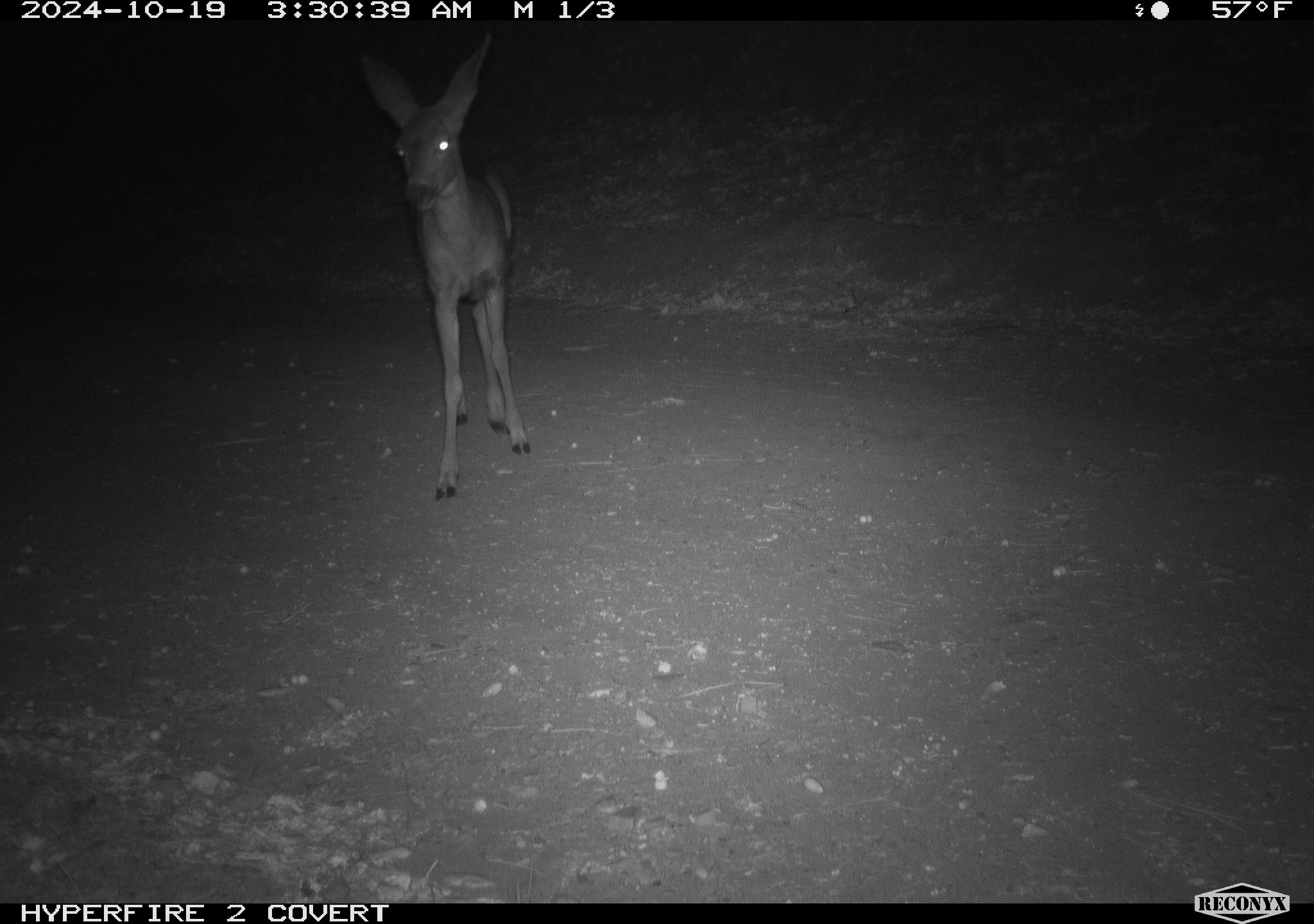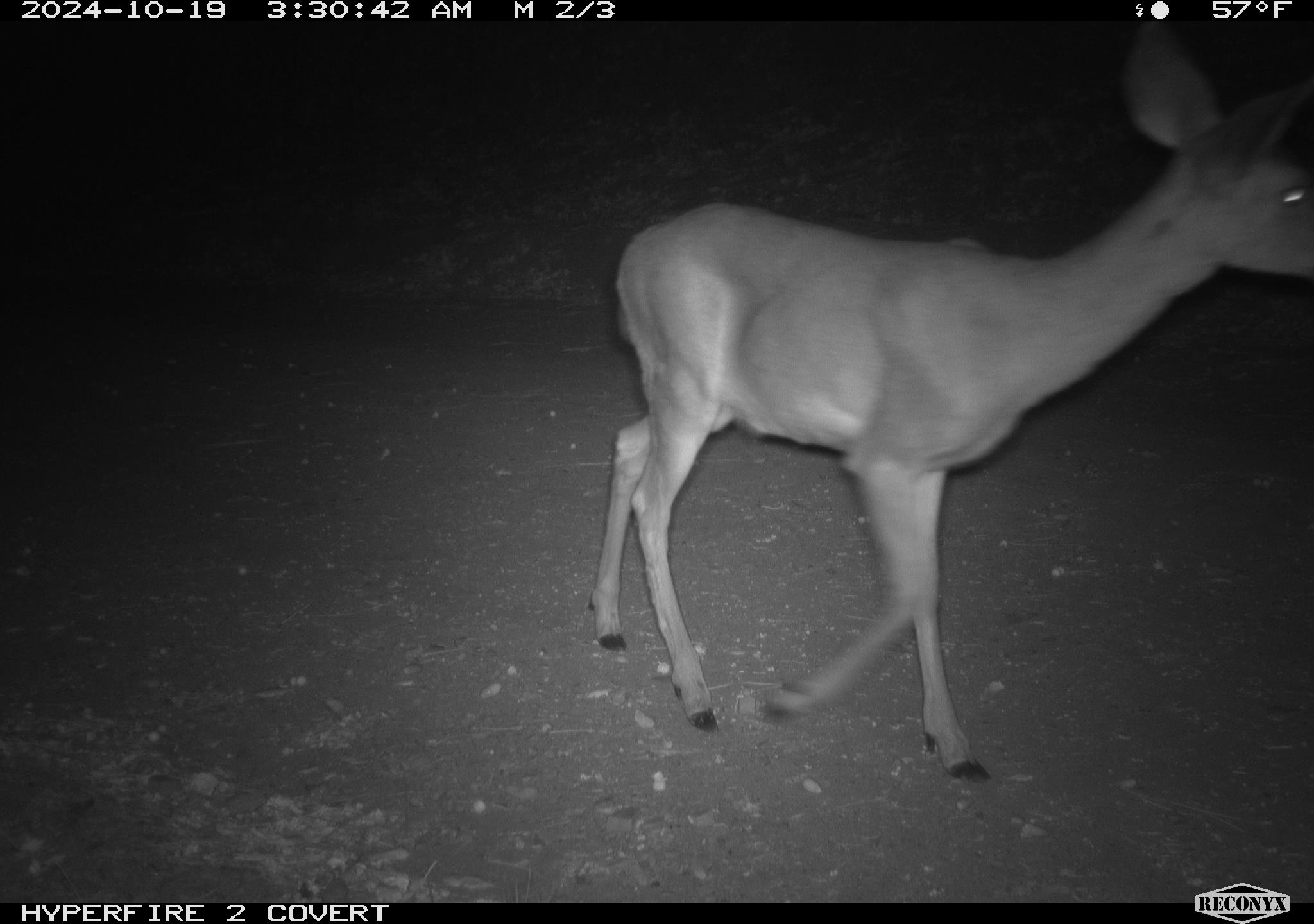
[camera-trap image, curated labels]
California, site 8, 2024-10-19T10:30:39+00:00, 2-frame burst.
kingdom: Animalia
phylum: Chordata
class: Mammalia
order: Artiodactyla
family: Cervidae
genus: Odocoileus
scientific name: Odocoileus hemionus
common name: mule deer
Mule deer (Odocoileus hemionus).